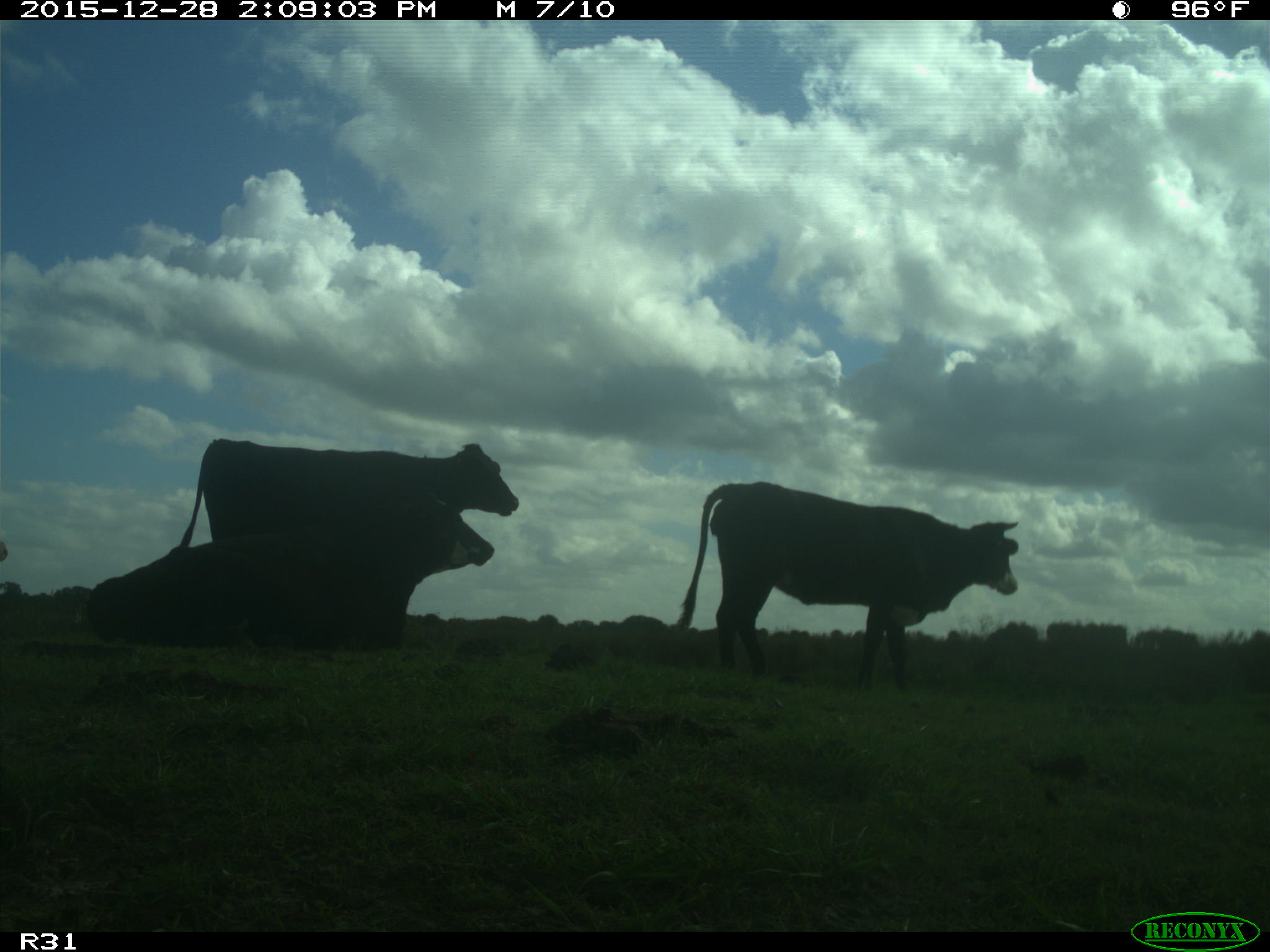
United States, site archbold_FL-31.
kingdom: Animalia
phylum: Chordata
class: Mammalia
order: Artiodactyla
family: Bovidae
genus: Bos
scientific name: Bos taurus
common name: domestic cow